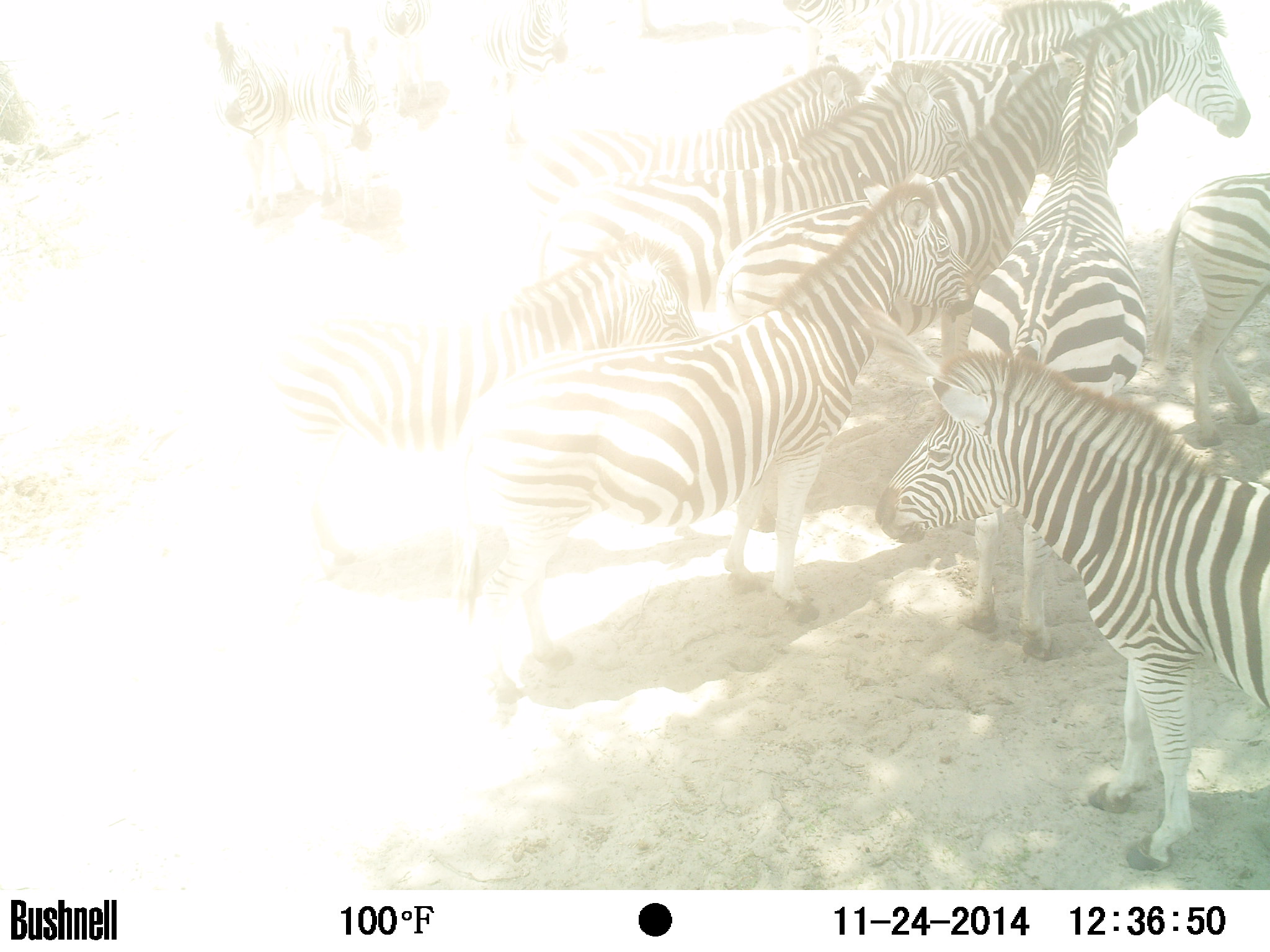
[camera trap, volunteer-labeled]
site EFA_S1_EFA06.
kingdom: Animalia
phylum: Chordata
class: Mammalia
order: Perissodactyla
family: Equidae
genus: Equus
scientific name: Equus quagga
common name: plains zebra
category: zebraplains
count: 11-50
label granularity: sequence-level